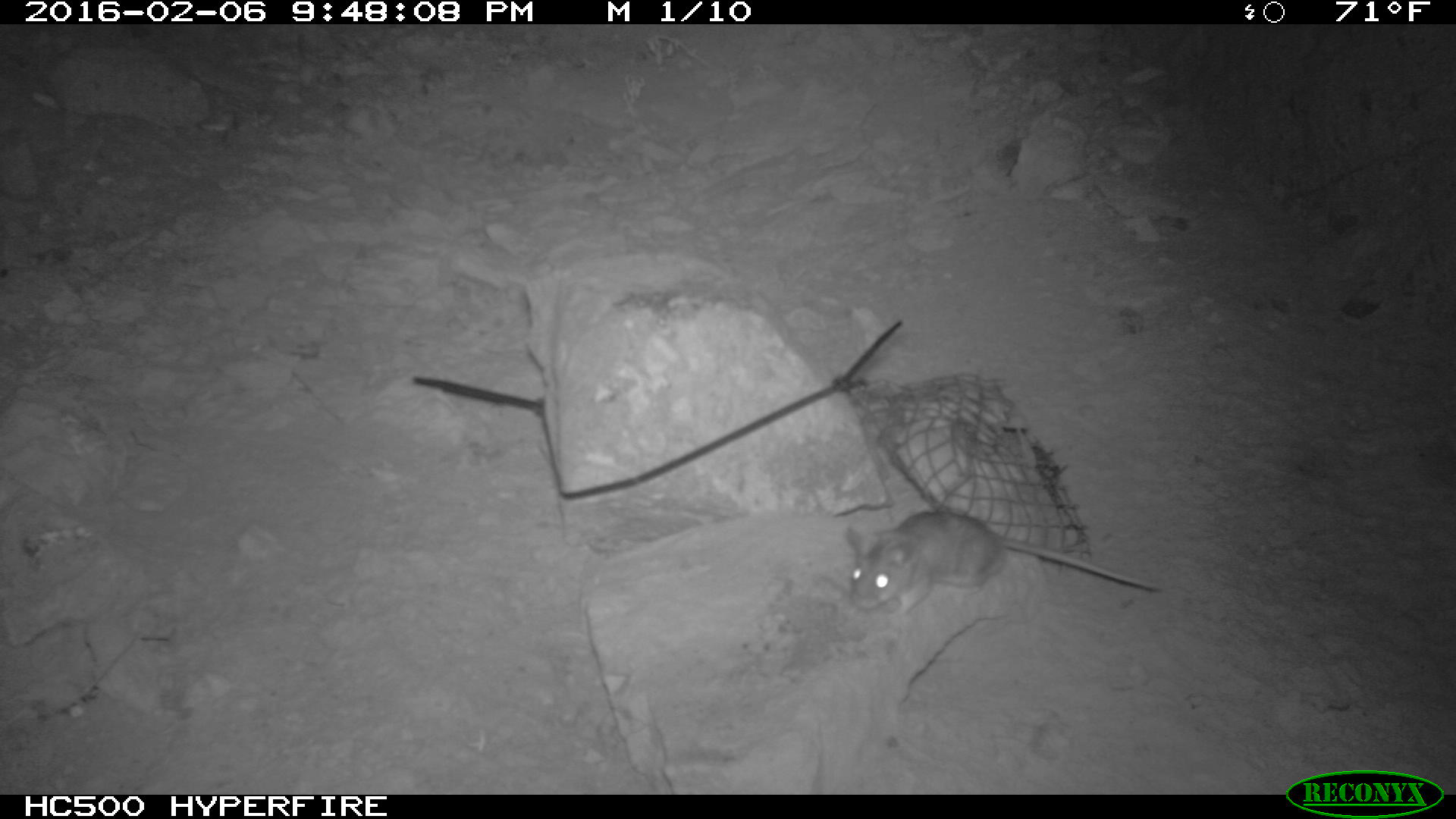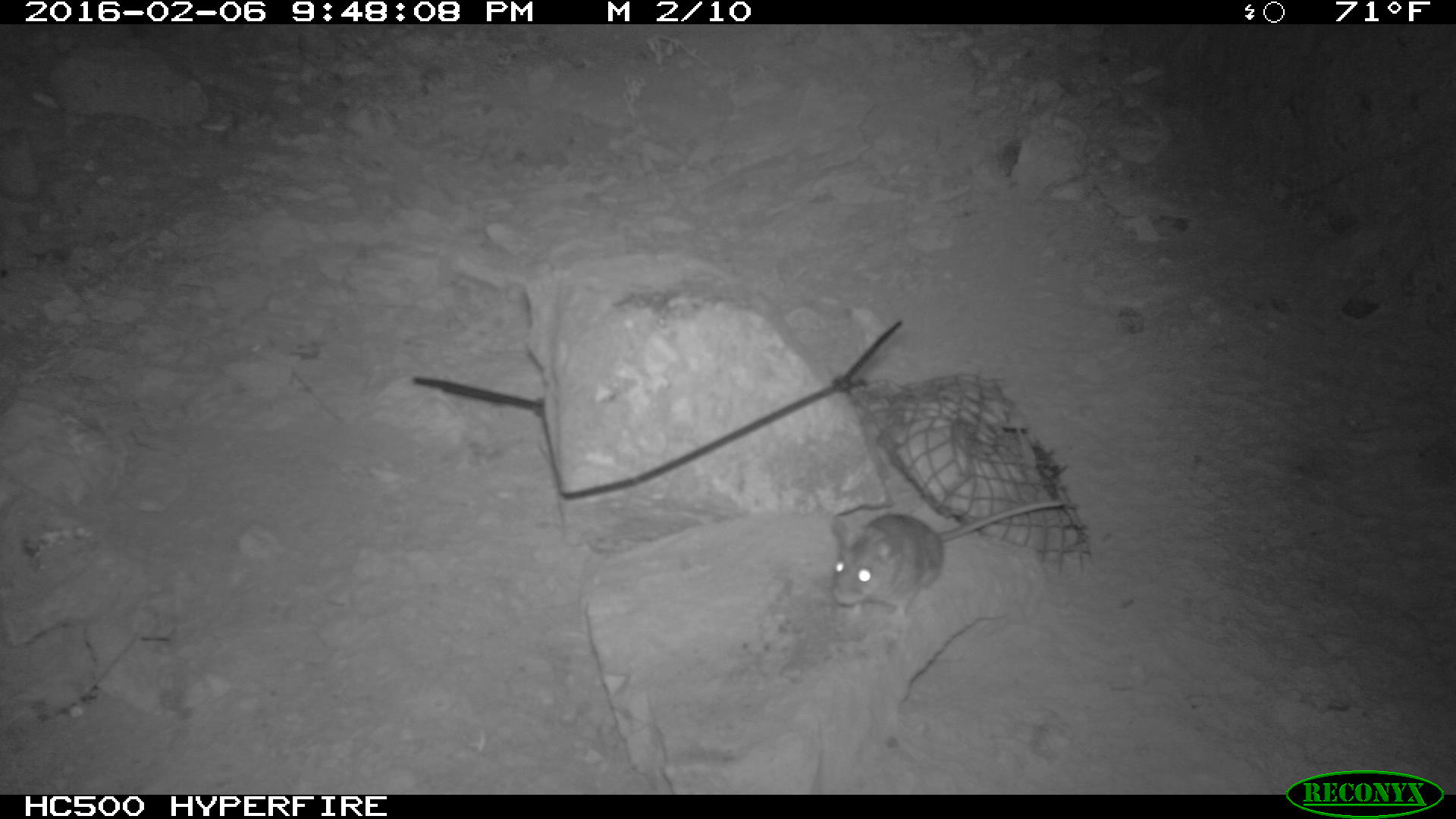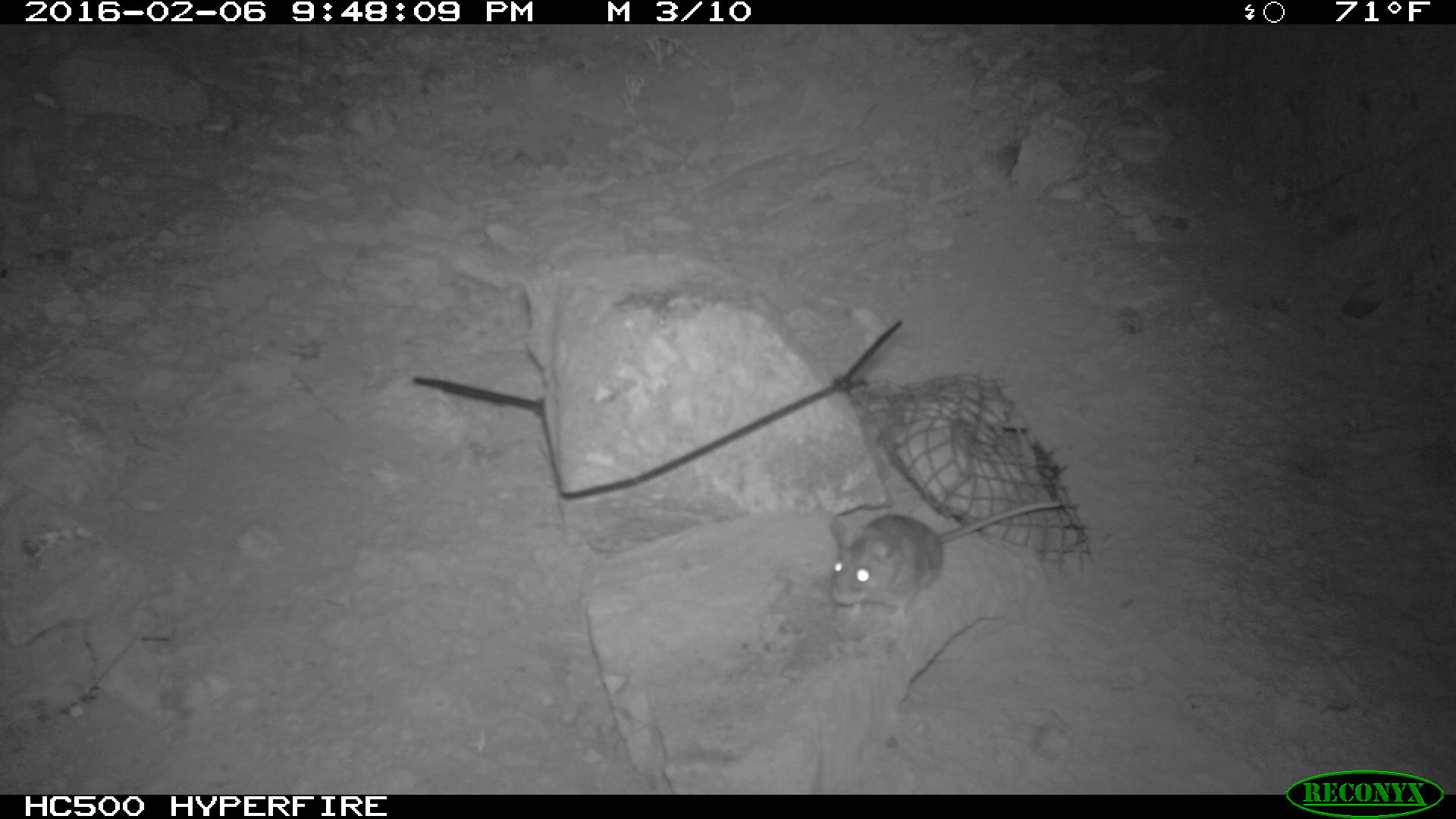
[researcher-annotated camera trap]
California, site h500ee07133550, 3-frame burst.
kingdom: Animalia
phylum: Chordata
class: Mammalia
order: Rodentia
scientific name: Rodentia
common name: rodent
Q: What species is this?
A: Rodent (Rodentia).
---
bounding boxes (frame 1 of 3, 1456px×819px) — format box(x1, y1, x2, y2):
rodent: box(844, 508, 1162, 618)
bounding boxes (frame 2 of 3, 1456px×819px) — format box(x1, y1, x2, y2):
rodent: box(830, 500, 1062, 628)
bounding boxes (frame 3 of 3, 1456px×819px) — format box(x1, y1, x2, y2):
rodent: box(827, 499, 1062, 622)